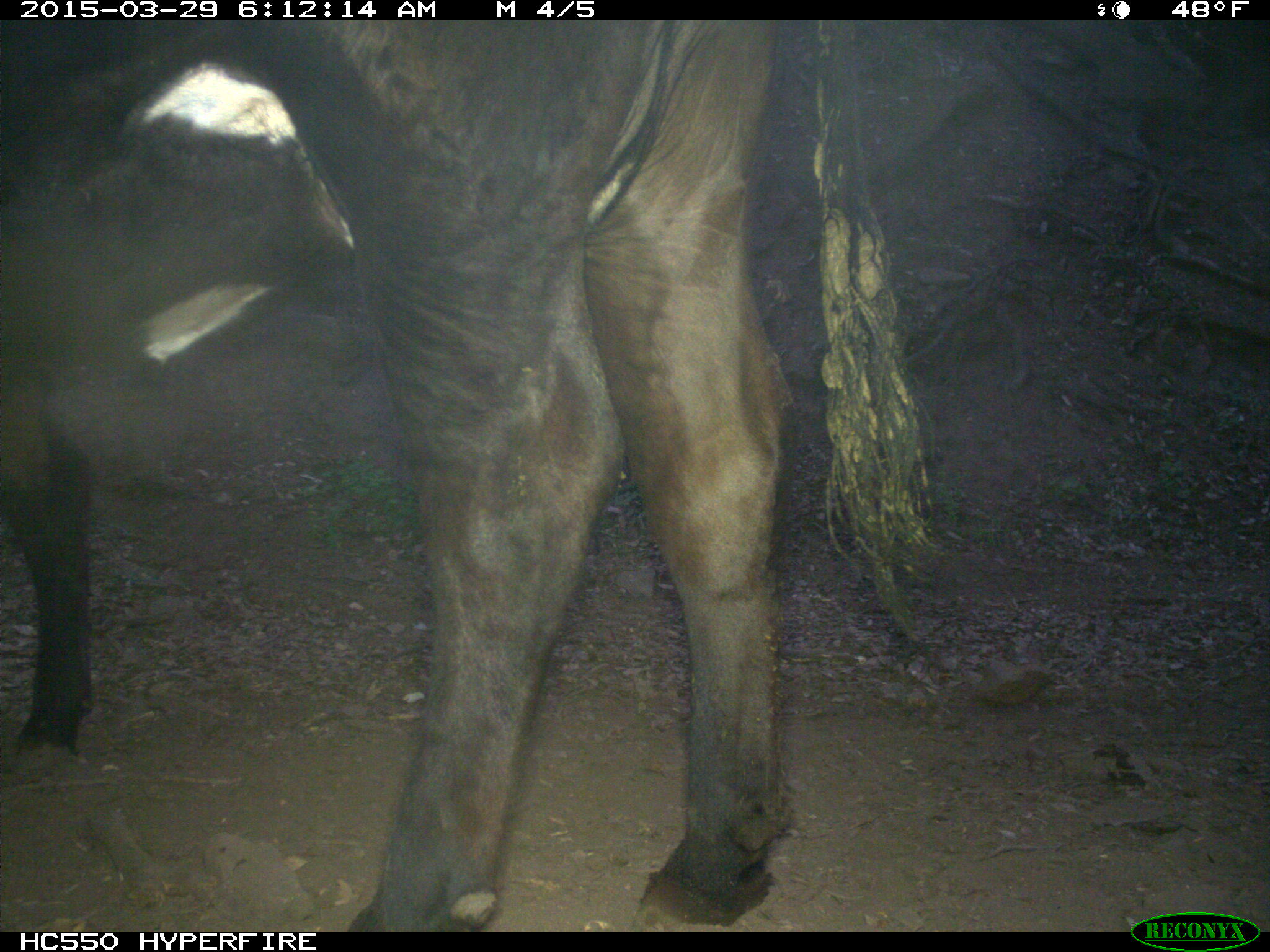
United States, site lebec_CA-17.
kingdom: Animalia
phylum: Chordata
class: Mammalia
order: Artiodactyla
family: Bovidae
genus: Bos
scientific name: Bos taurus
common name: domestic cow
Bos taurus (domestic cow).